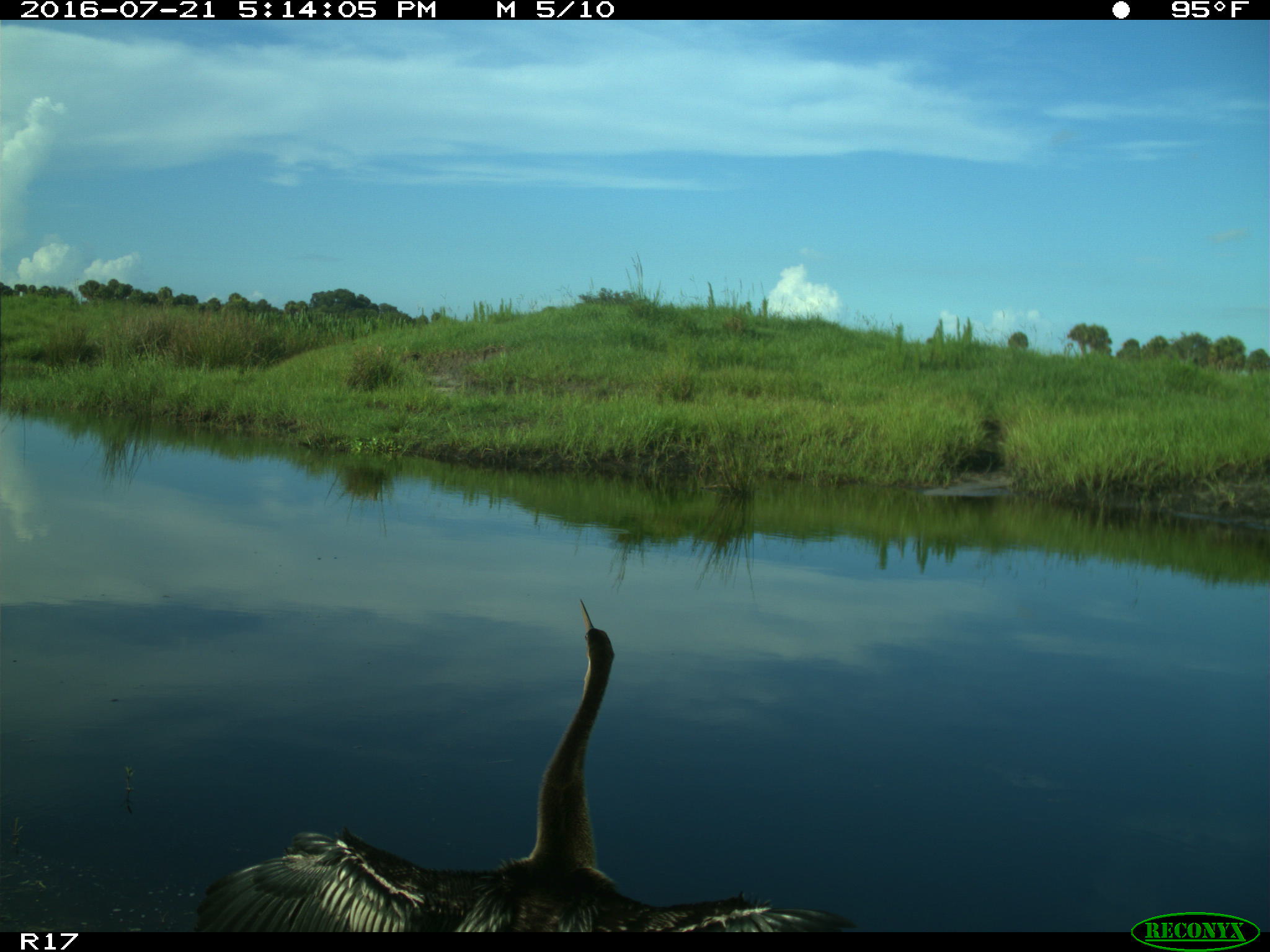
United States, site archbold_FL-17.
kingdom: Animalia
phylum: Chordata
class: Aves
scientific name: Aves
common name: birds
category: unidentified bird